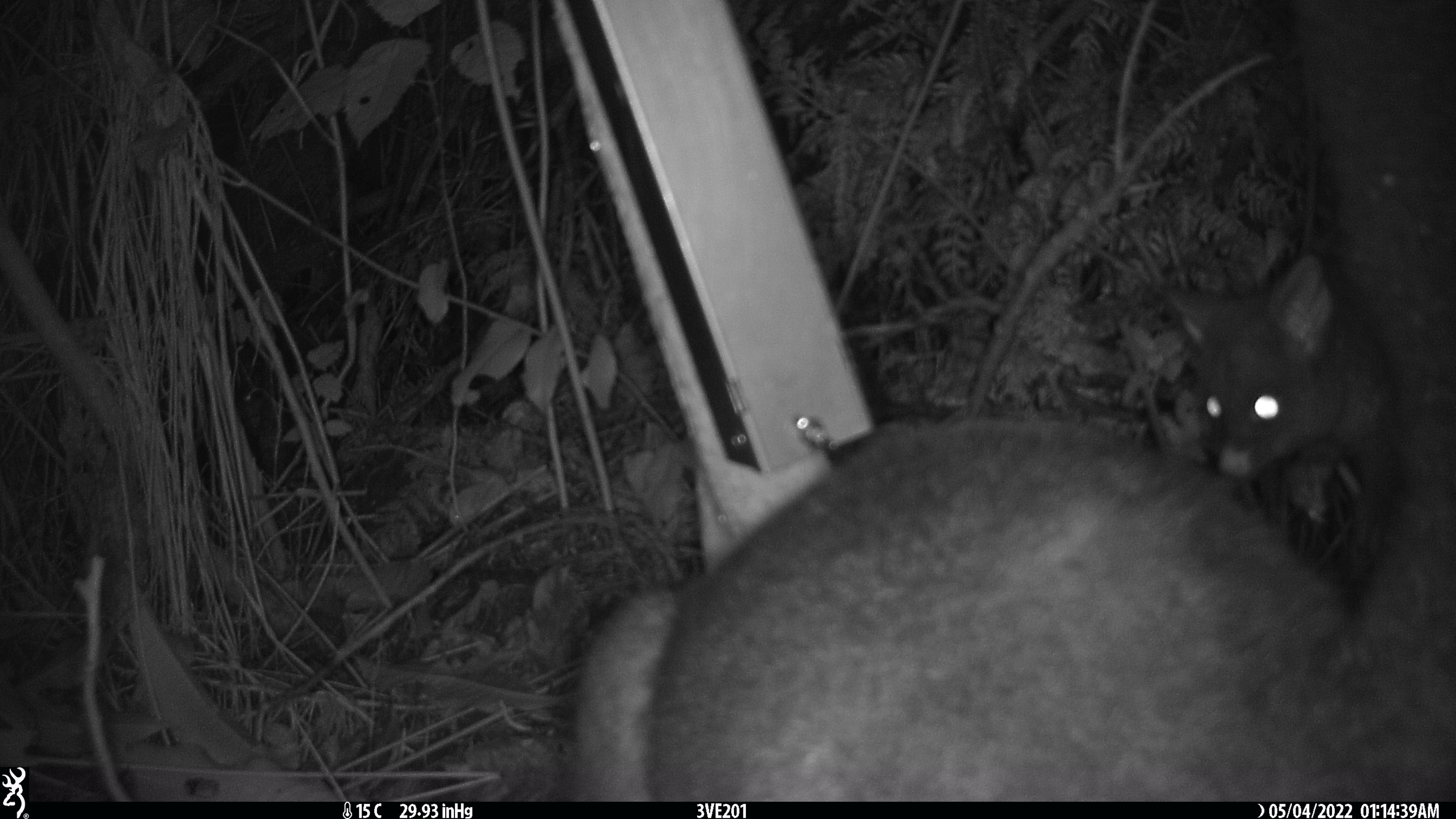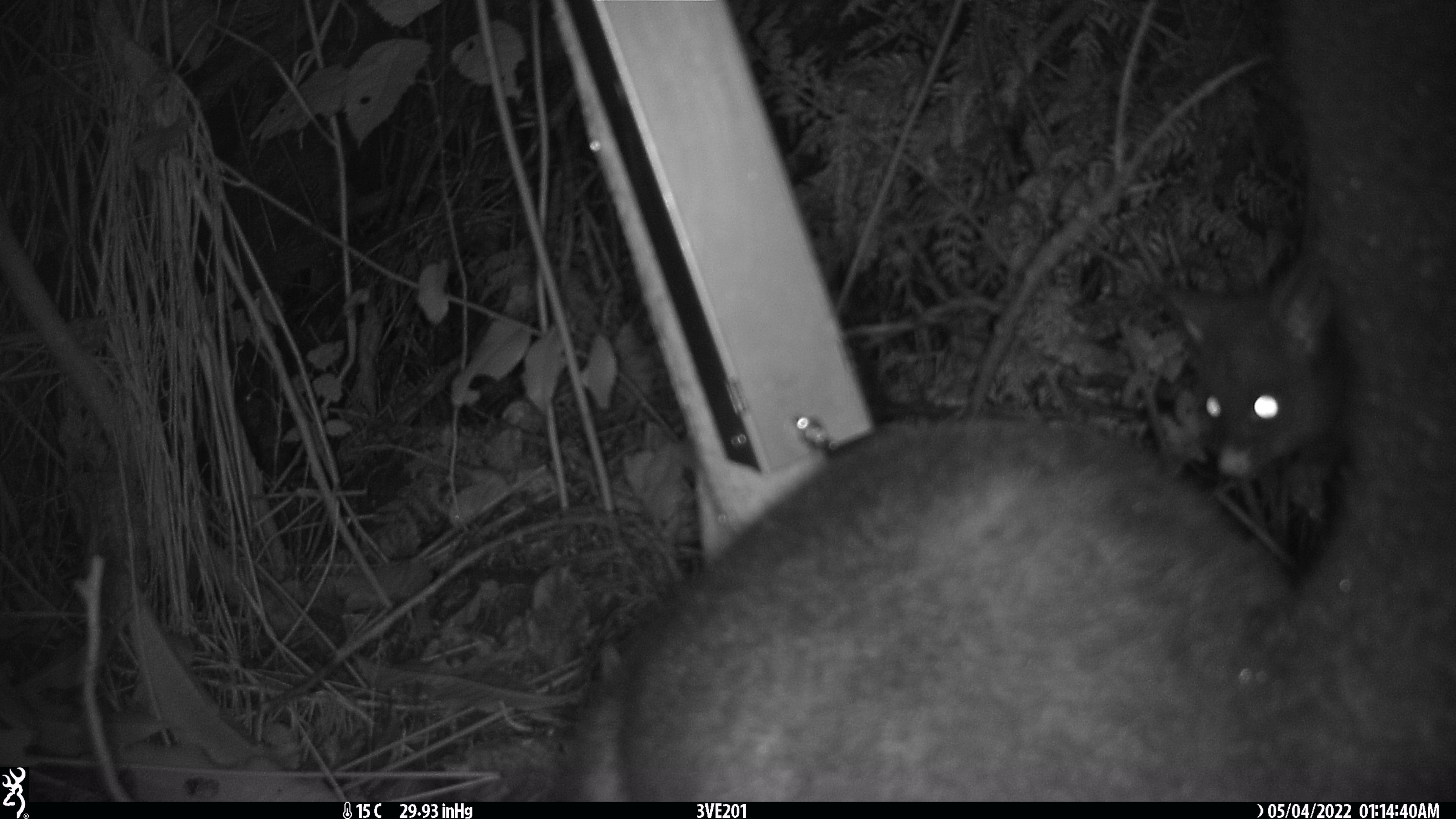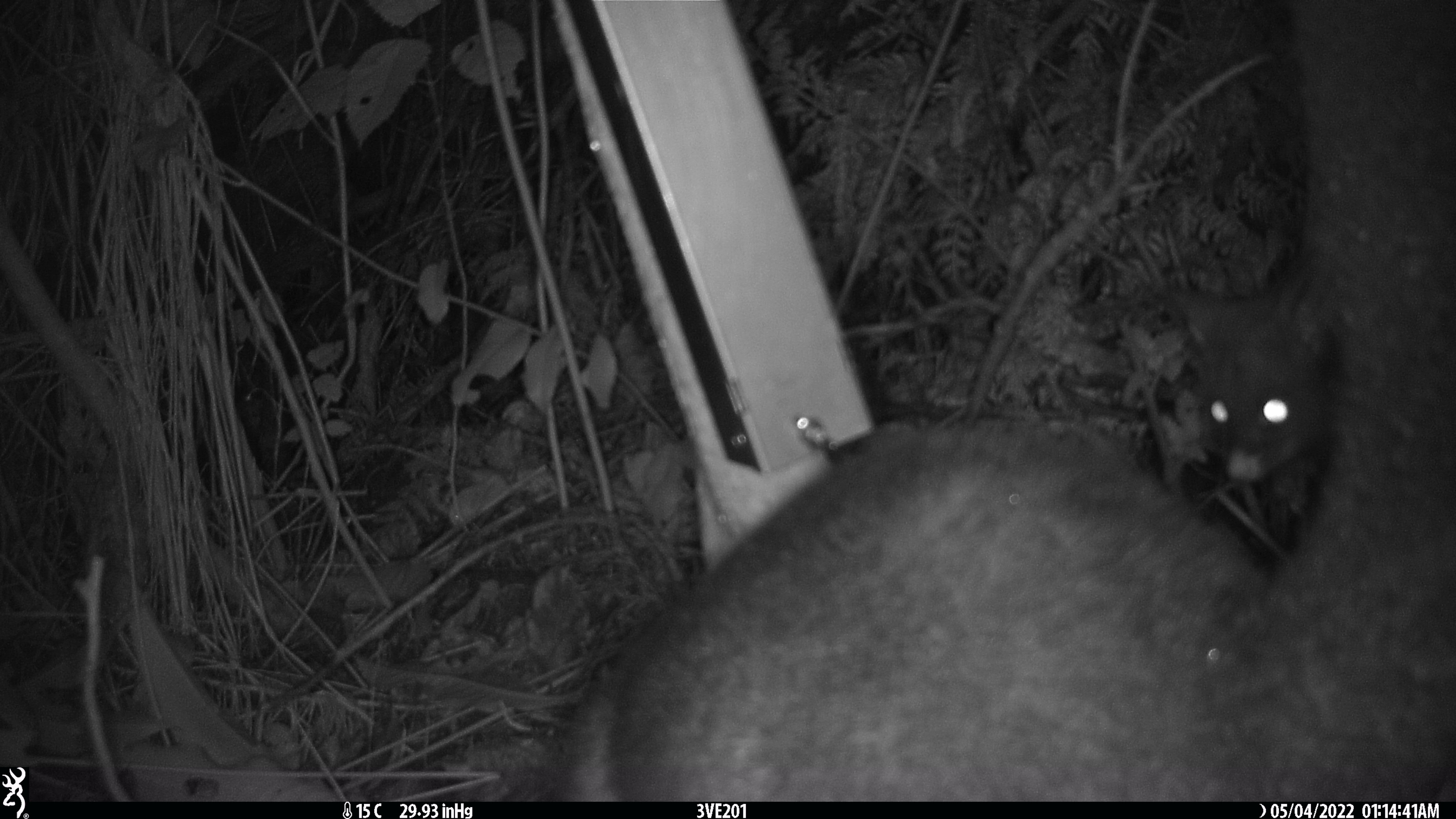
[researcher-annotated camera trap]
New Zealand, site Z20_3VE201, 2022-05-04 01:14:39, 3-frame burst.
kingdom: Animalia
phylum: Chordata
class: Mammalia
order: Diprotodontia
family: Phalangeridae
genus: Trichosurus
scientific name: Trichosurus vulpecula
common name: common brushtail possum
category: possum